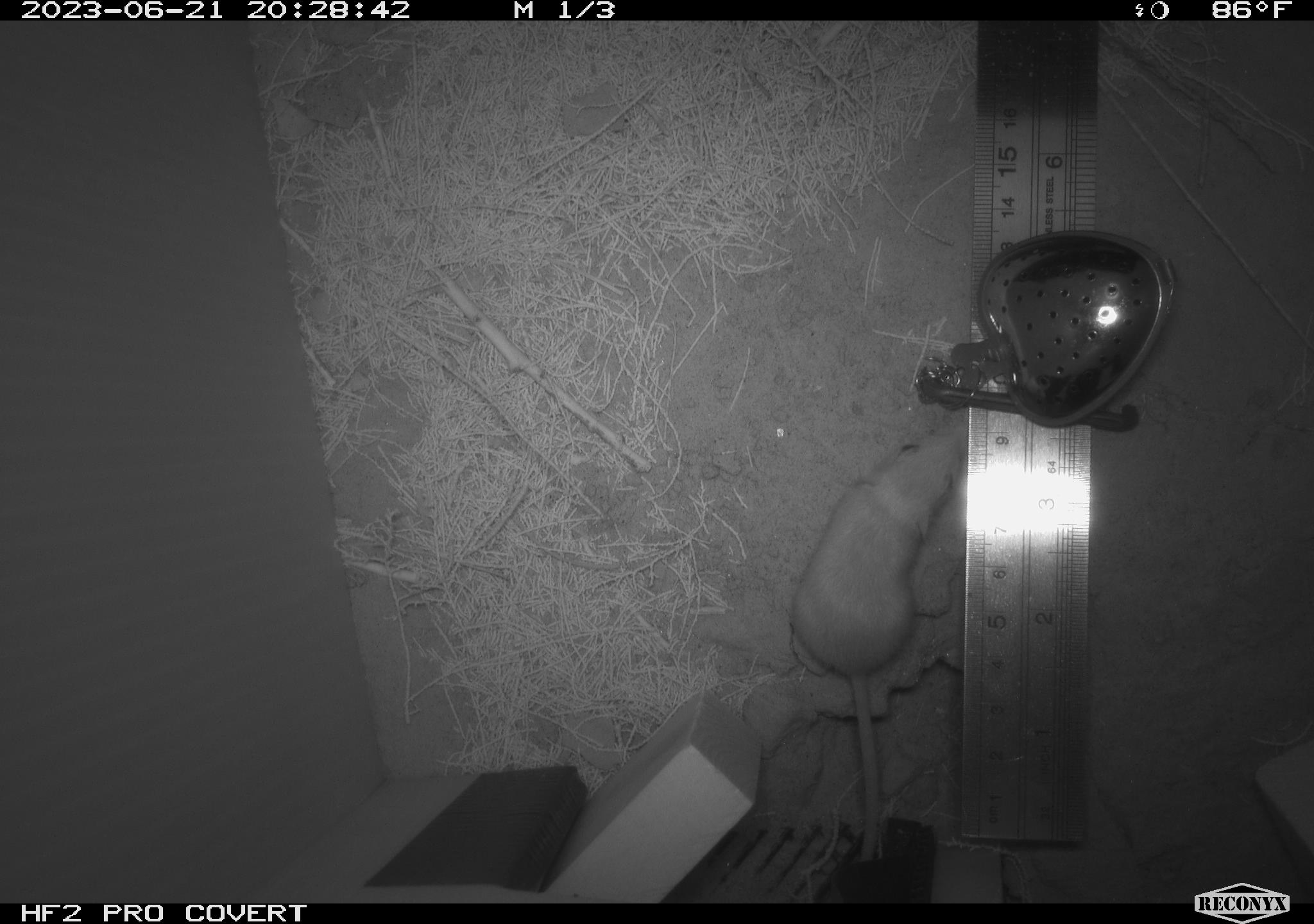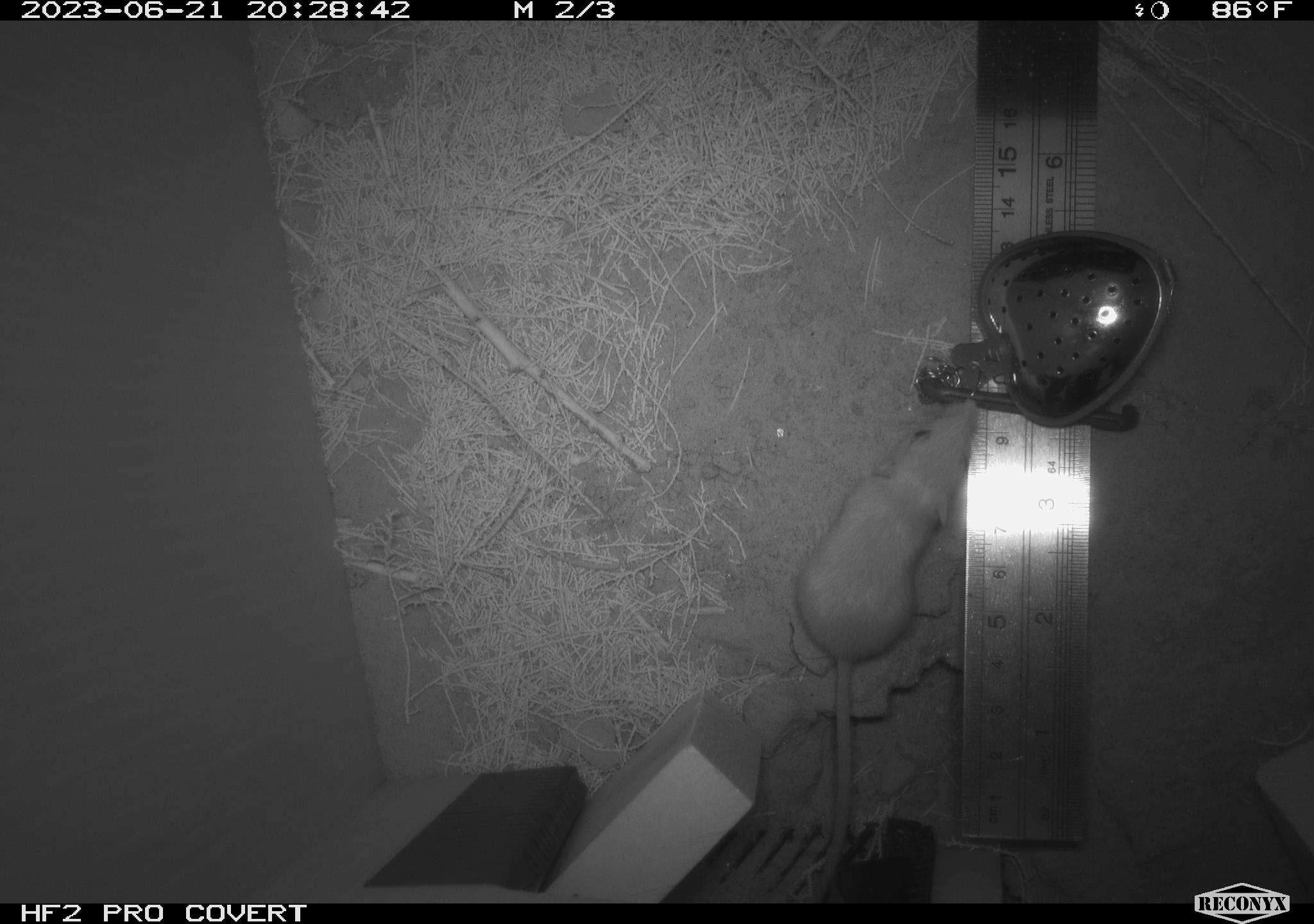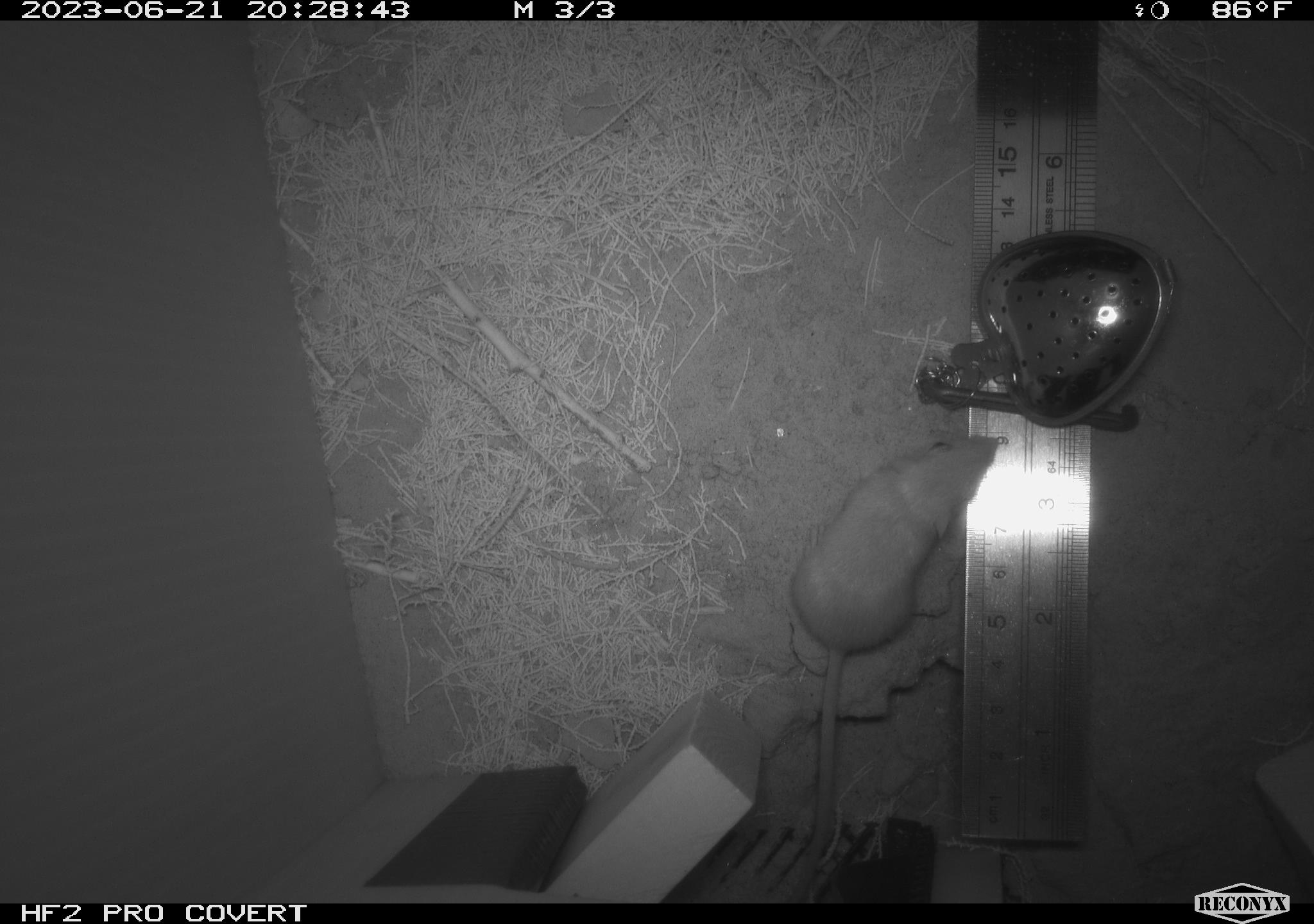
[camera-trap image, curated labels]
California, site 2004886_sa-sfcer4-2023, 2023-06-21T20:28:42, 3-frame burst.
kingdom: Animalia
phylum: Chordata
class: Mammalia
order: Rodentia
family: Heteromyidae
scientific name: Heteromyidae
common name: kangaroo rats and pocket mice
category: heteromyidae family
Heteromyidae family (kangaroo rats and pocket mice) (Heteromyidae).